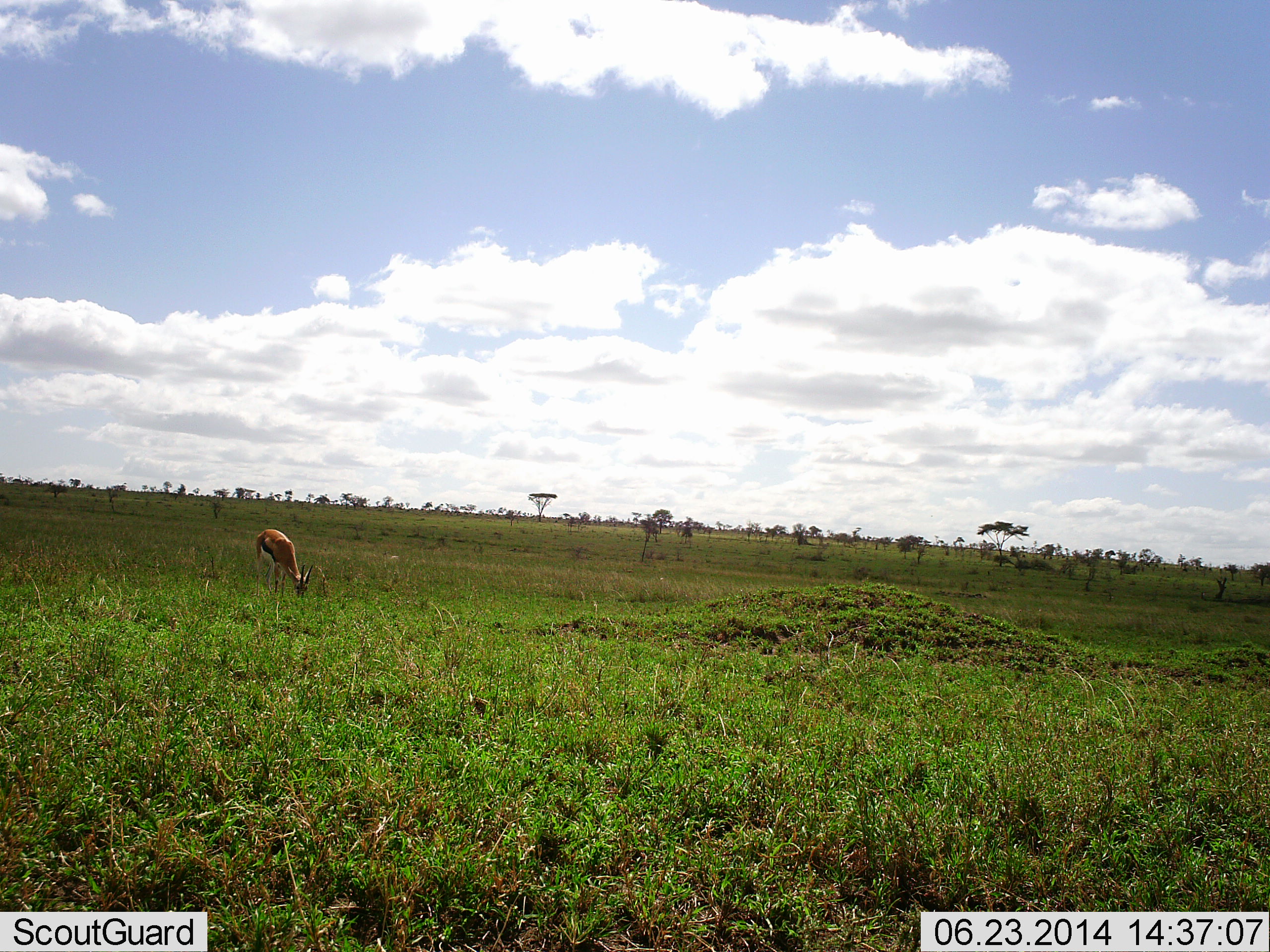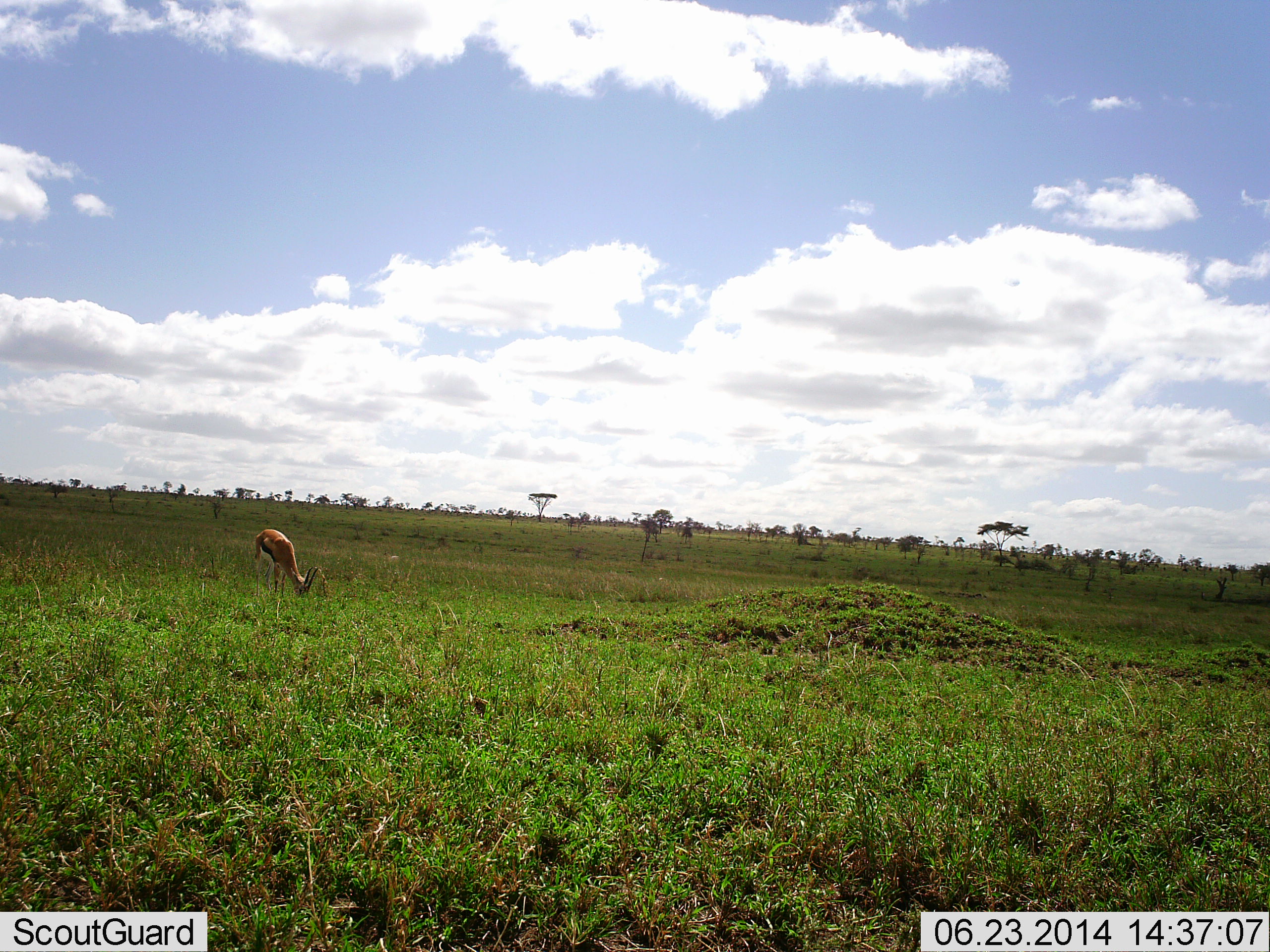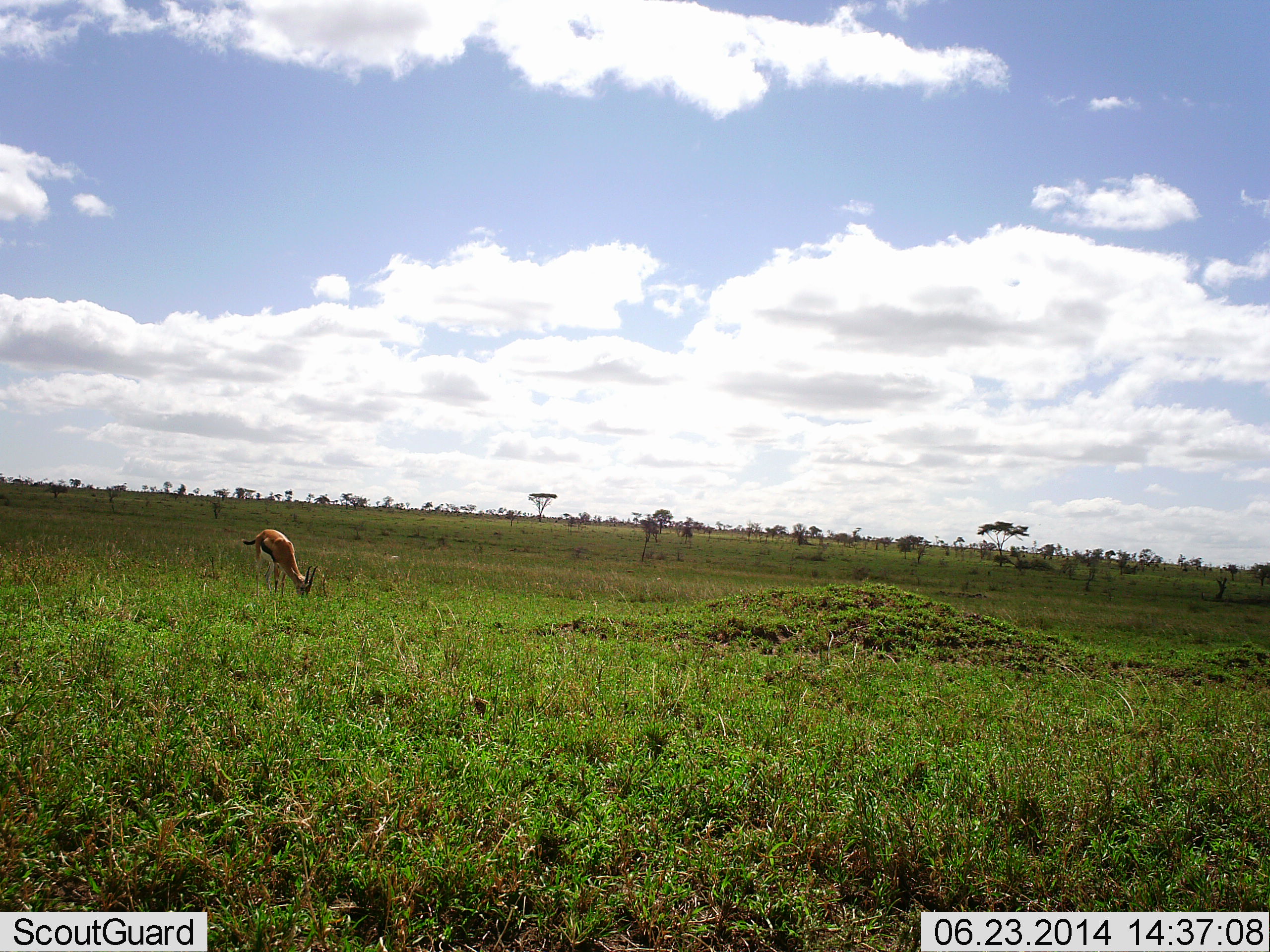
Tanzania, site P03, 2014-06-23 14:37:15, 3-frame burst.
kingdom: Animalia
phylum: Chordata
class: Mammalia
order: Artiodactyla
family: Bovidae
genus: Eudorcas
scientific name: Eudorcas thomsonii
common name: thomson's gazelle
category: gazellethomsons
Gazellethomsons (thomson's gazelle) (Eudorcas thomsonii), count 1. Behavior (volunteer vote fractions): standing 0%, resting 0%, moving 0%, interacting 0%. Young present (vote fraction): 0%. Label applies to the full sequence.